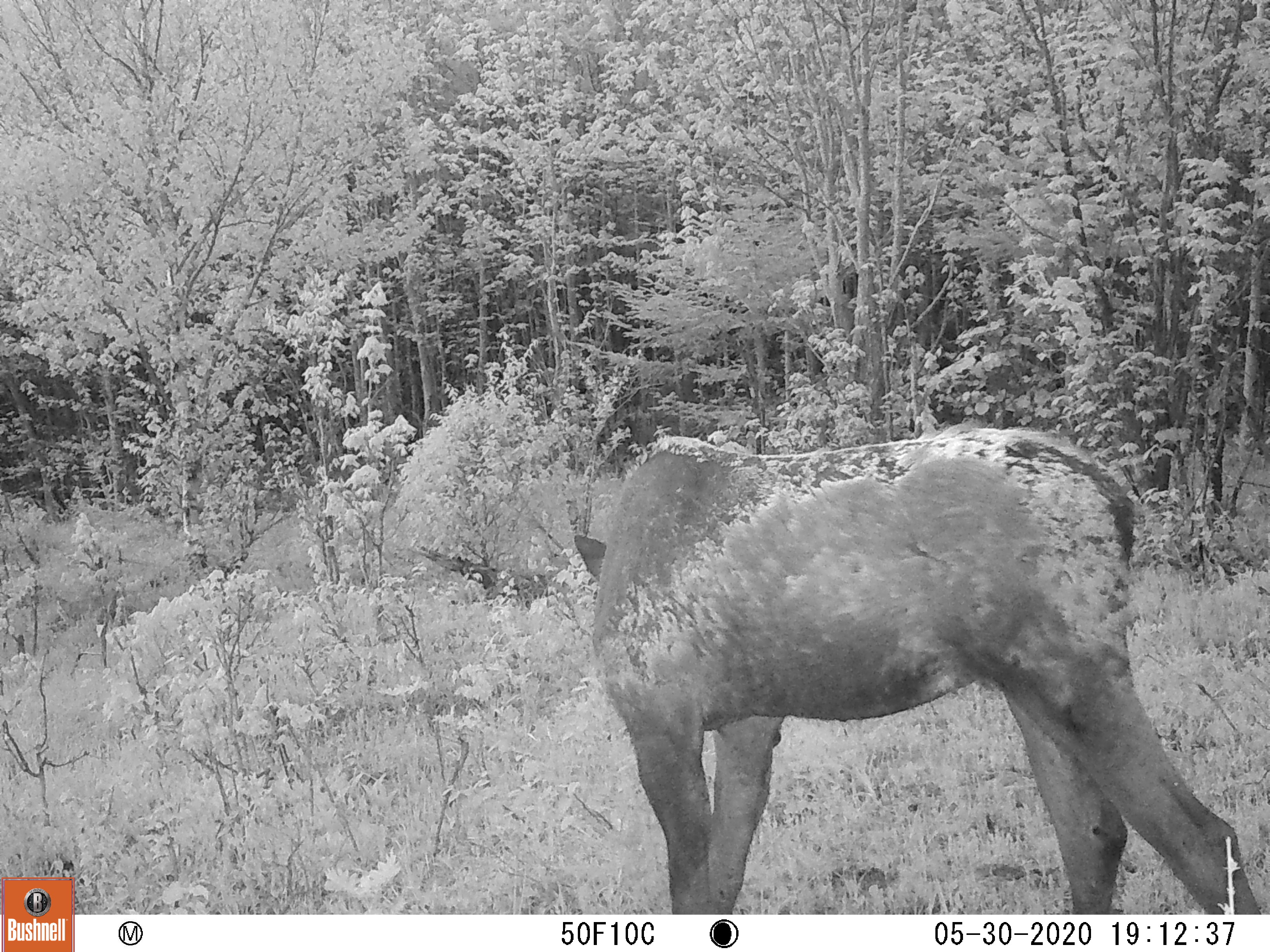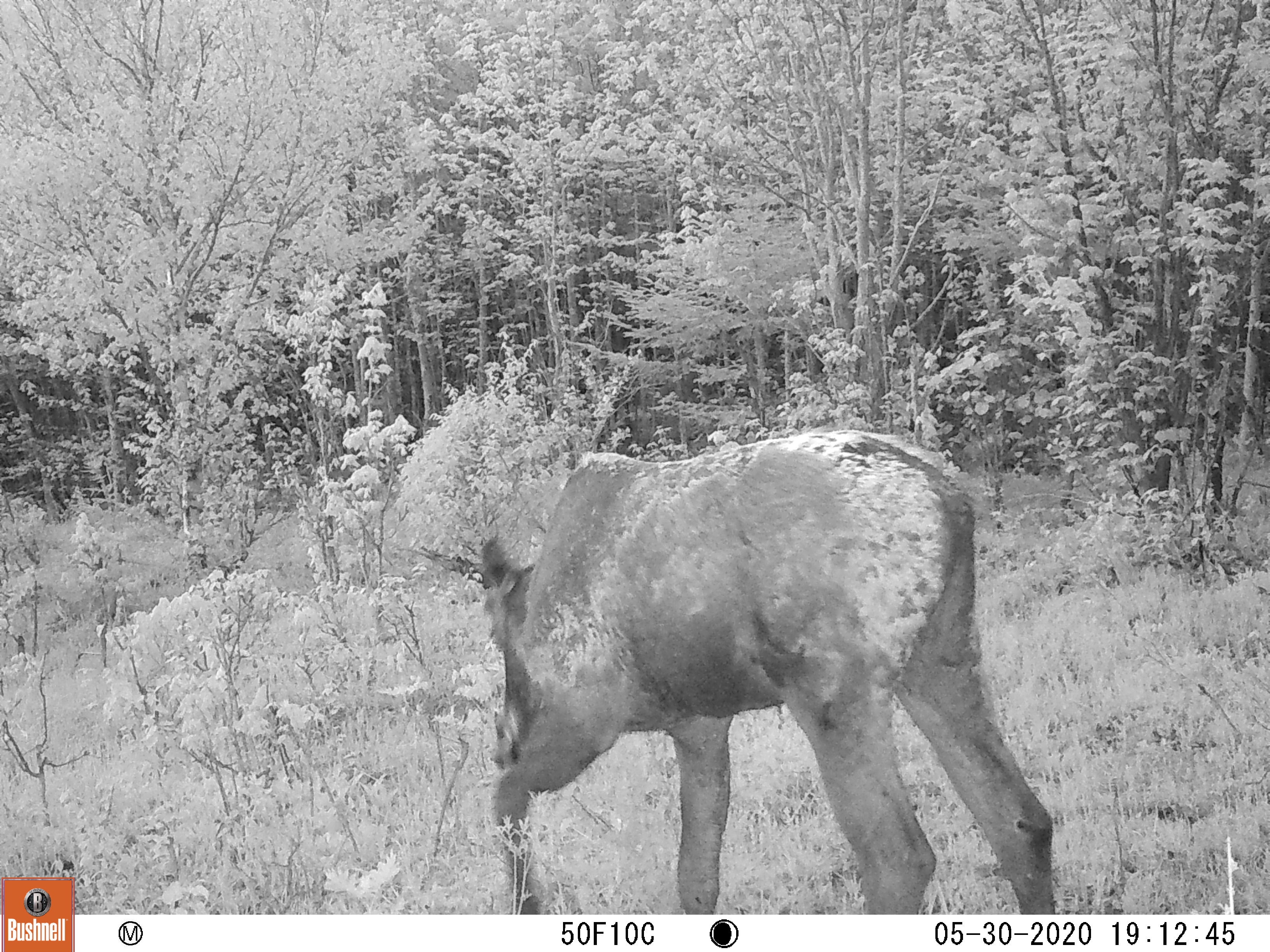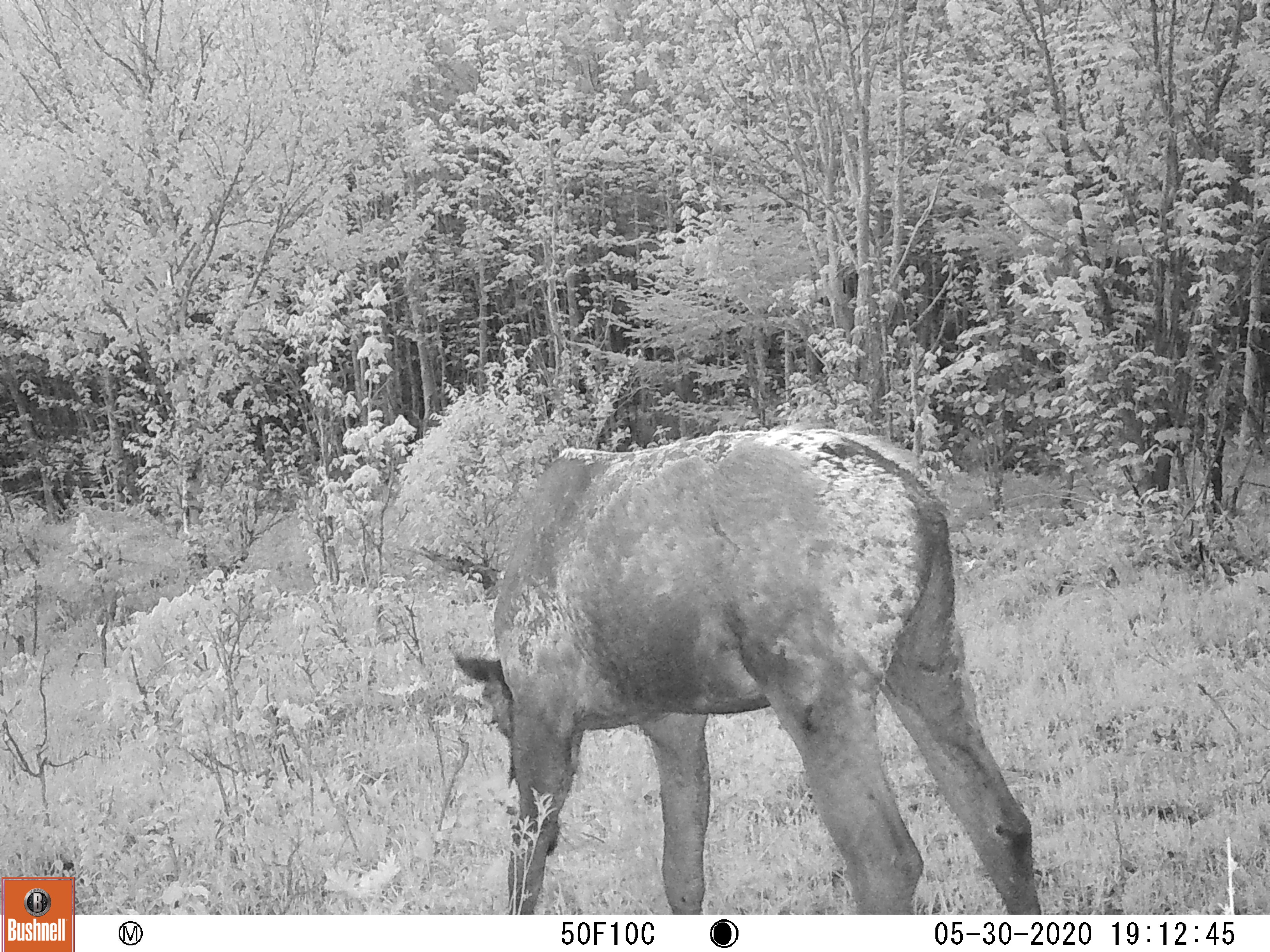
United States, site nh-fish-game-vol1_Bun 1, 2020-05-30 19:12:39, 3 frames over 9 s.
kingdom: Animalia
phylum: Chordata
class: Mammalia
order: Artiodactyla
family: Cervidae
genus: Alces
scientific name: Alces alces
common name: moose